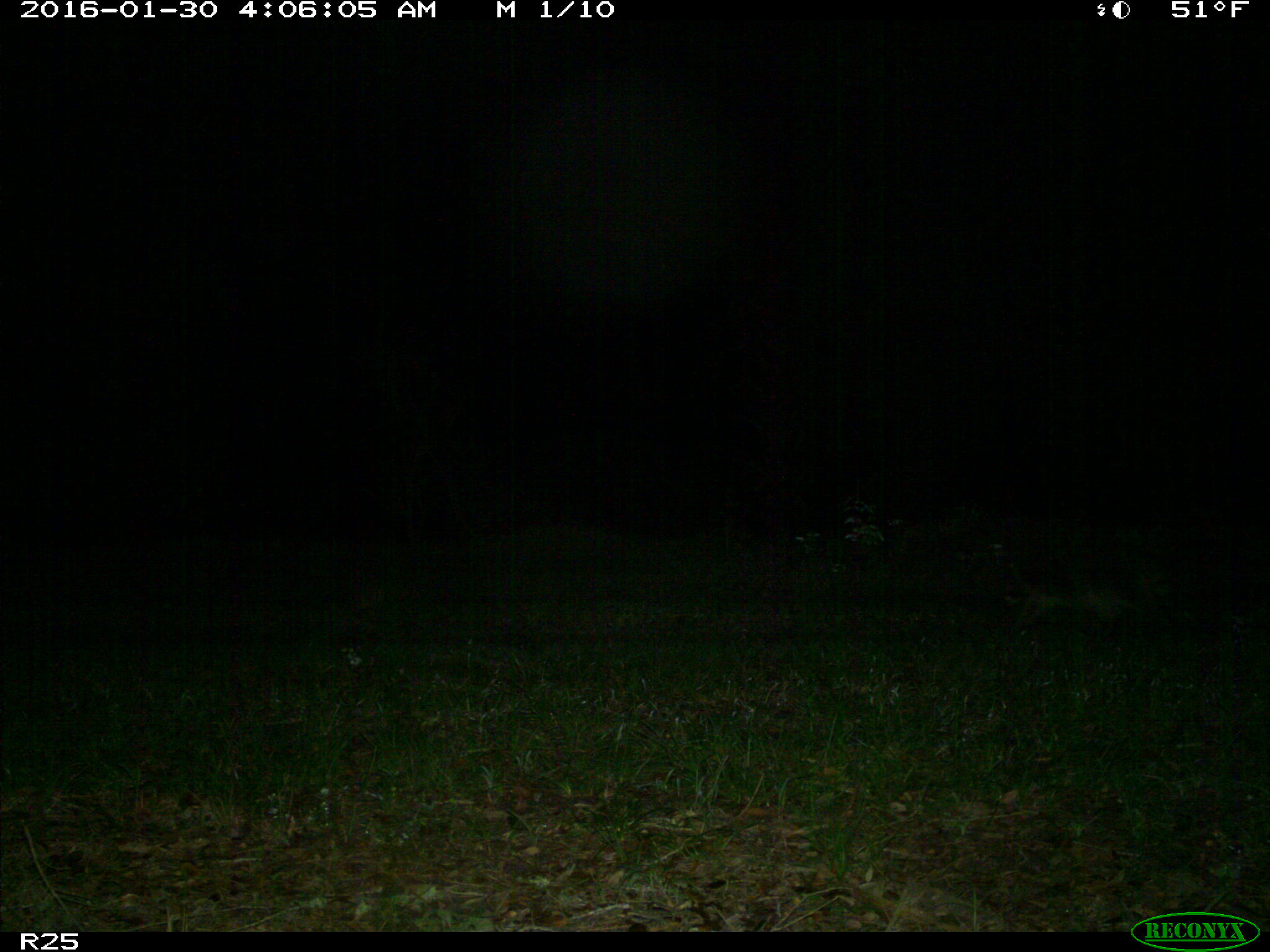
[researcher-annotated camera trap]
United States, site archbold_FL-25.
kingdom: Animalia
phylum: Chordata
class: Mammalia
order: Carnivora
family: Procyonidae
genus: Procyon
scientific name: Procyon lotor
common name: common raccoon